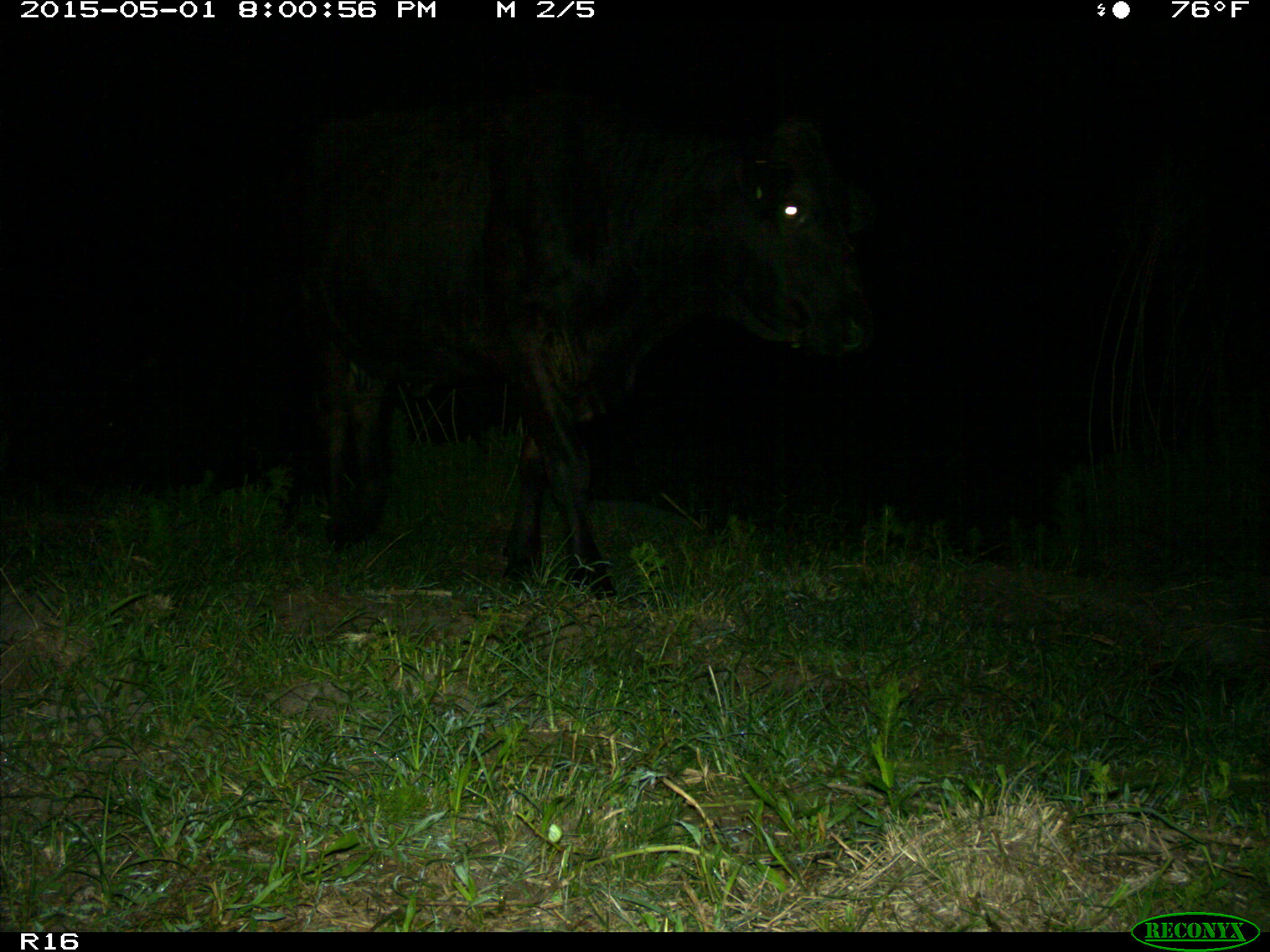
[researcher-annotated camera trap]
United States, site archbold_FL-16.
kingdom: Animalia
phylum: Chordata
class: Mammalia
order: Artiodactyla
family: Bovidae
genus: Bos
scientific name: Bos taurus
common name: domestic cow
Bos taurus (domestic cow).